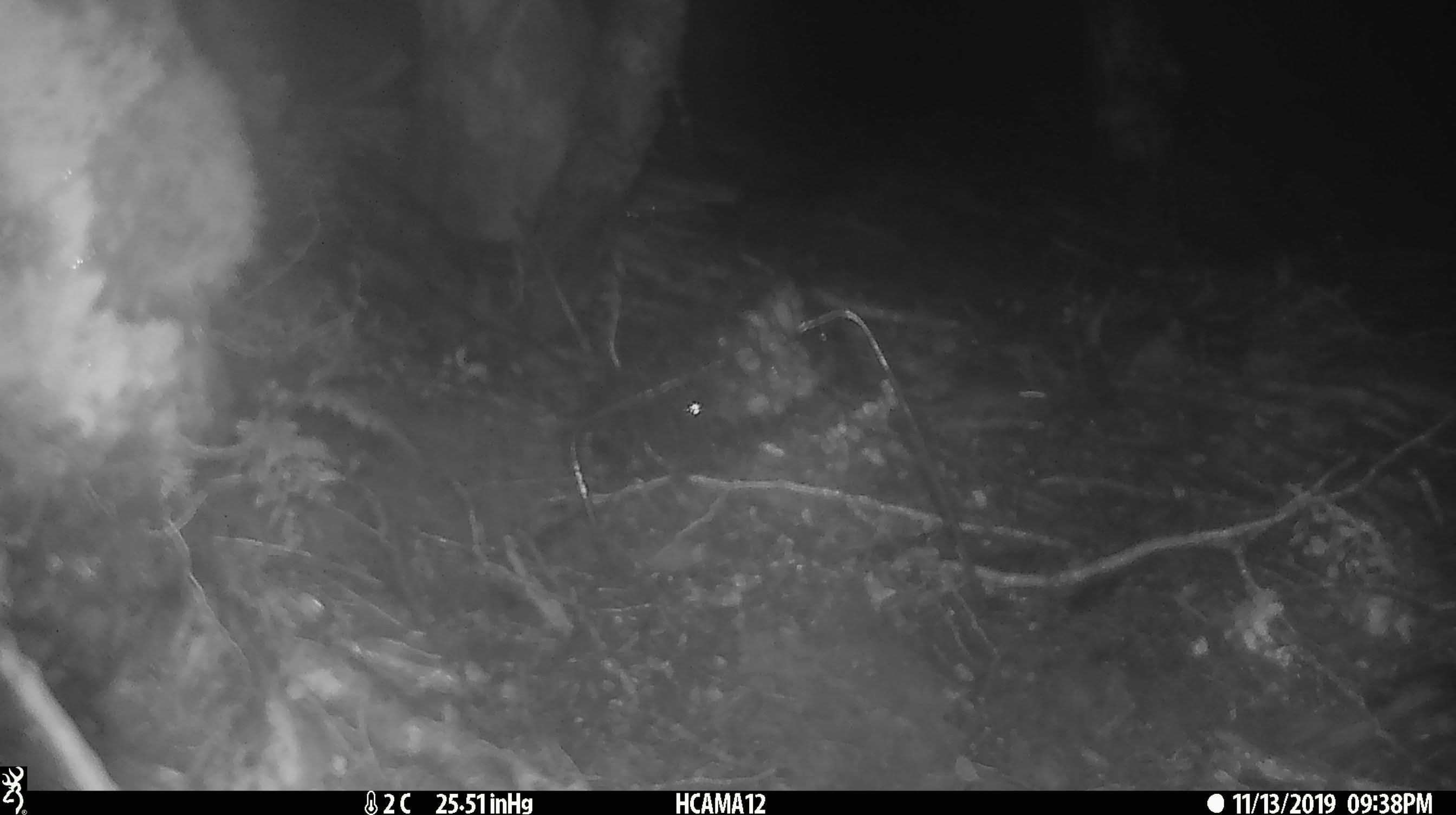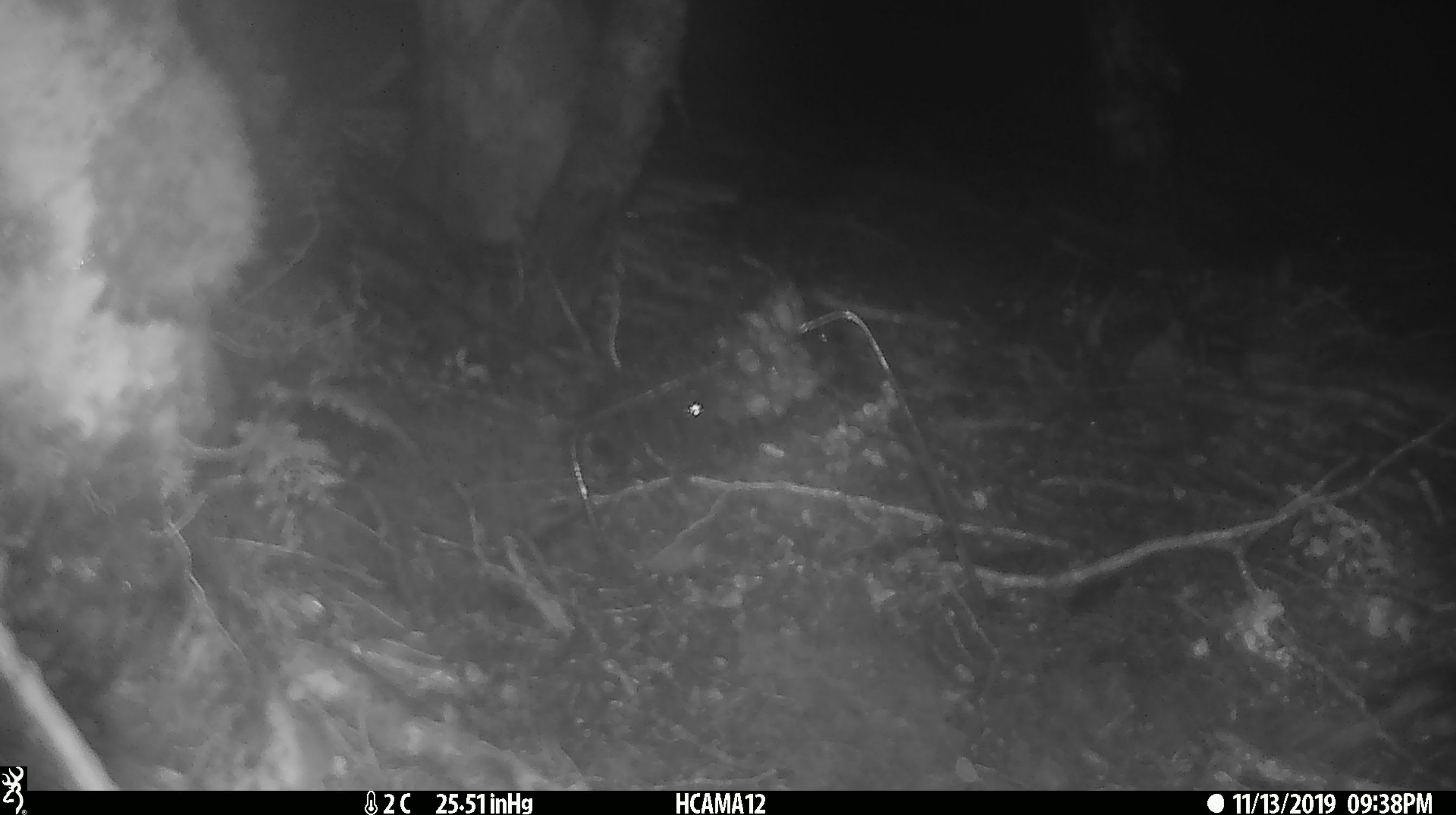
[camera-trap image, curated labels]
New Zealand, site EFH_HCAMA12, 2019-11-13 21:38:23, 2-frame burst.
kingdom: Animalia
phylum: Chordata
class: Mammalia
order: Rodentia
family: Muridae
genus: Mus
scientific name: Mus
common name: mouse